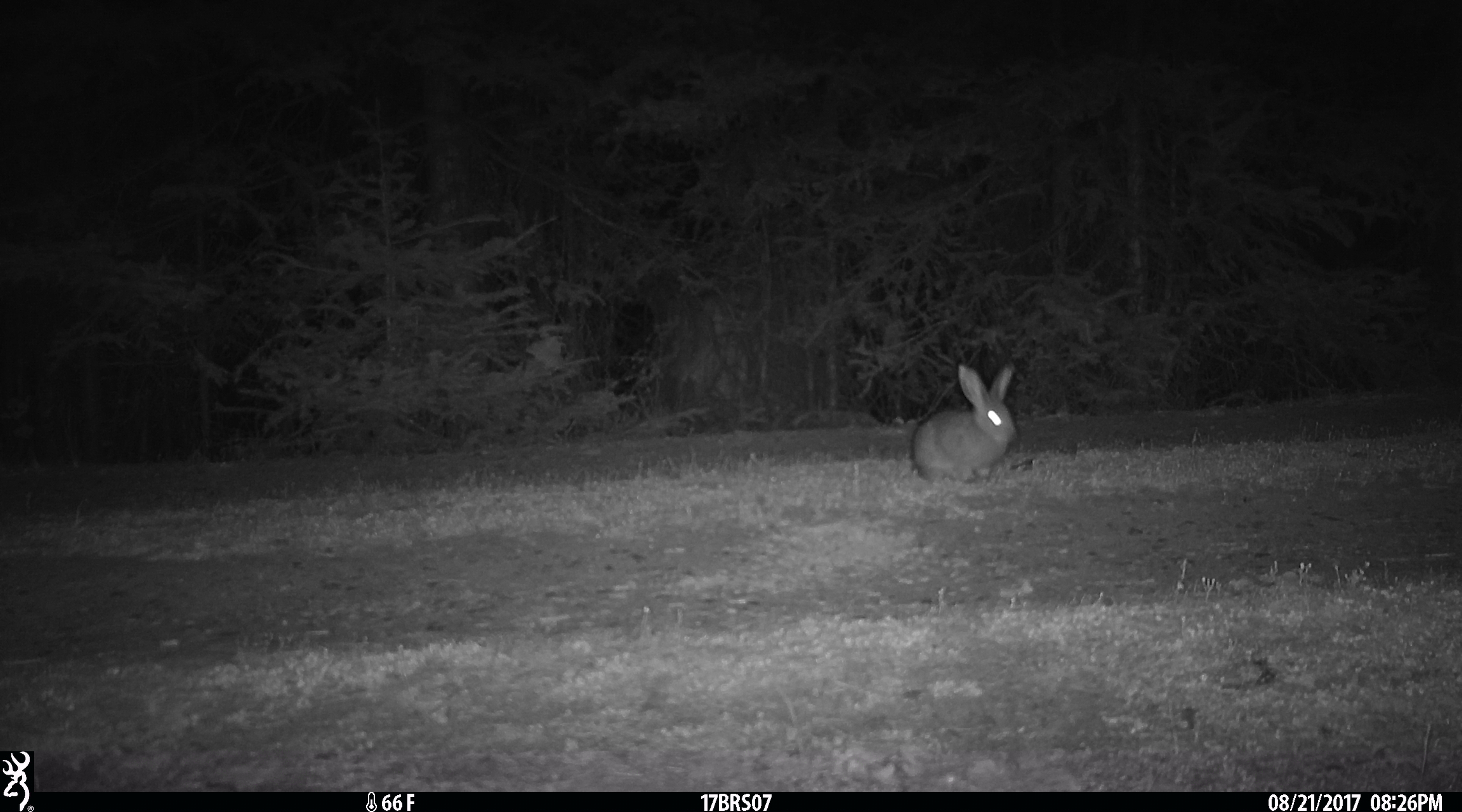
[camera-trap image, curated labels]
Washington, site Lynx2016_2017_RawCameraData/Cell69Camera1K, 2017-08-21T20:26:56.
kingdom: Animalia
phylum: Chordata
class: Mammalia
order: Lagomorpha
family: Leporidae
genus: Lepus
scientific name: Lepus americanus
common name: snowshoe hare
Lepus americanus (snowshoe hare). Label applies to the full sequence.